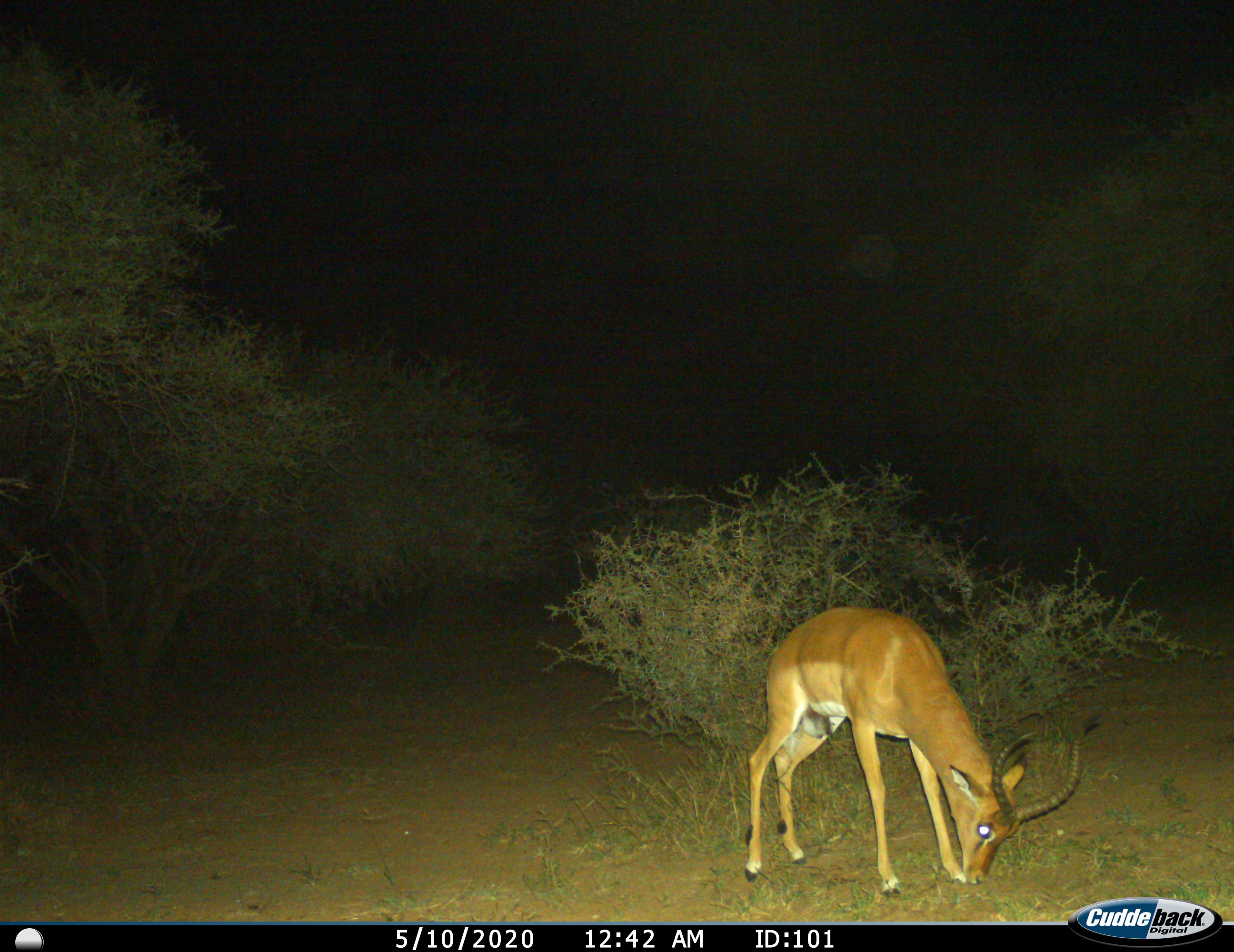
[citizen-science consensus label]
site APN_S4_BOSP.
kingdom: Animalia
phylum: Chordata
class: Mammalia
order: Artiodactyla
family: Bovidae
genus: Aepyceros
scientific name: Aepyceros melampus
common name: impala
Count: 1.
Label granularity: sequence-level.